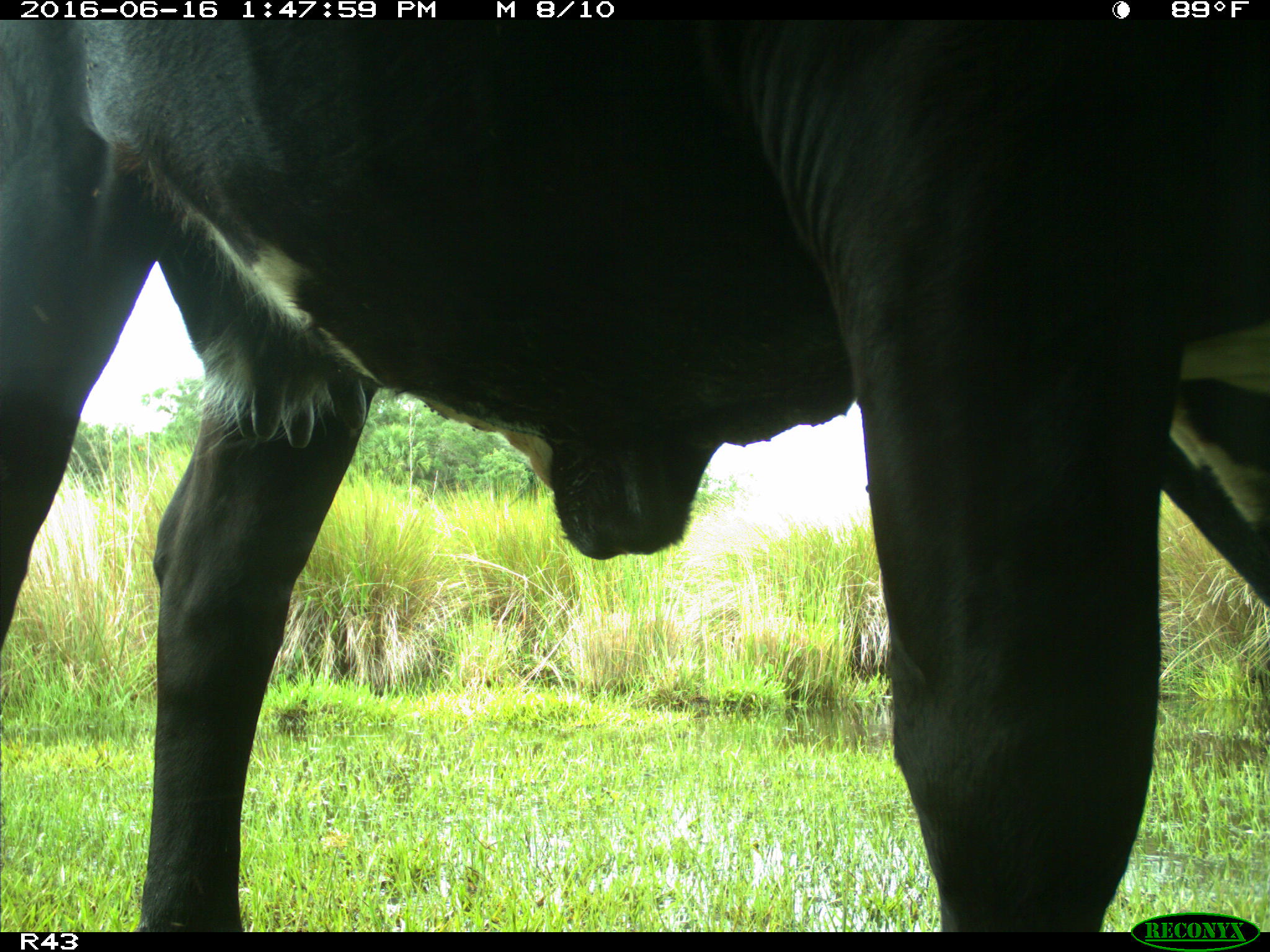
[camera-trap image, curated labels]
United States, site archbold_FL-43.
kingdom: Animalia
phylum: Chordata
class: Mammalia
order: Artiodactyla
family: Bovidae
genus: Bos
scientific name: Bos taurus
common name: domestic cow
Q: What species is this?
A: Bos taurus (domestic cow).